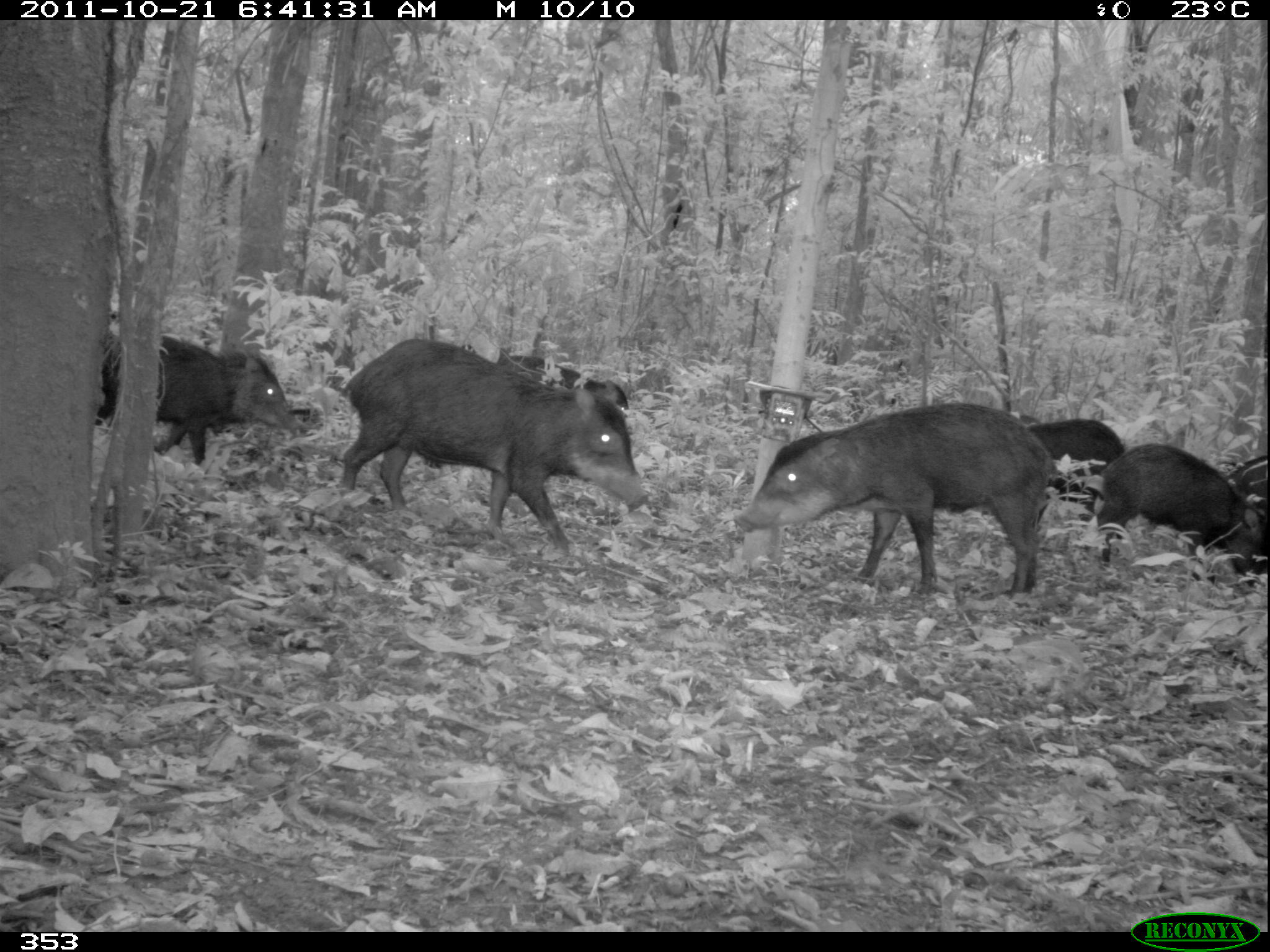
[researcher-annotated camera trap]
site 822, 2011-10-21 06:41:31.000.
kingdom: Animalia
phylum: Chordata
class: Mammalia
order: Artiodactyla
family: Tayassuidae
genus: Tayassu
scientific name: Tayassu pecari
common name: white-lipped peccary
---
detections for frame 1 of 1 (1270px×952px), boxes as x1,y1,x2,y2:
tayassu pecari: 338,338,649,549; 742,404,1050,598; 96,325,303,465; 1099,440,1269,598; 1023,418,1127,526; 497,354,631,418; 1213,452,1268,519